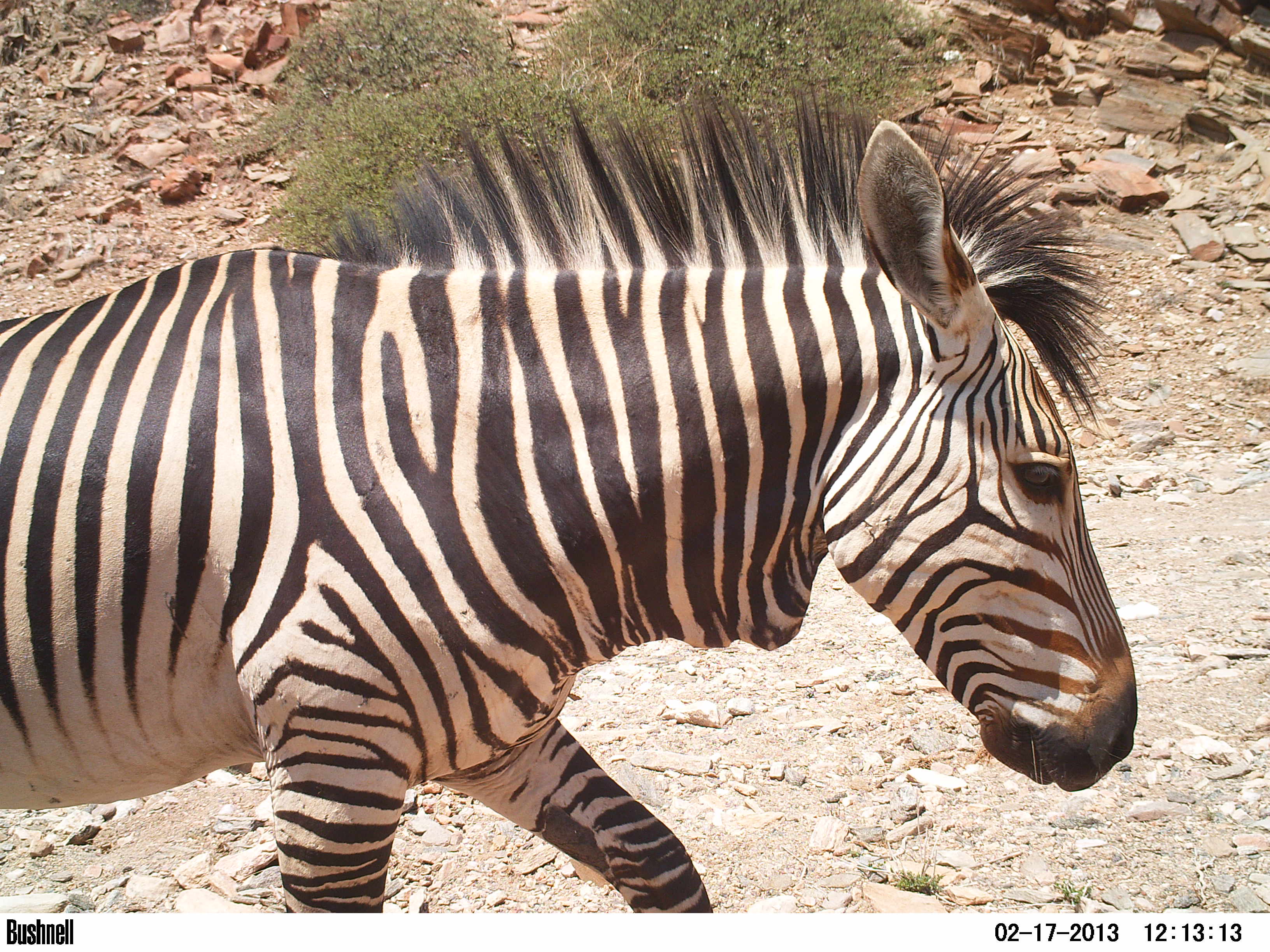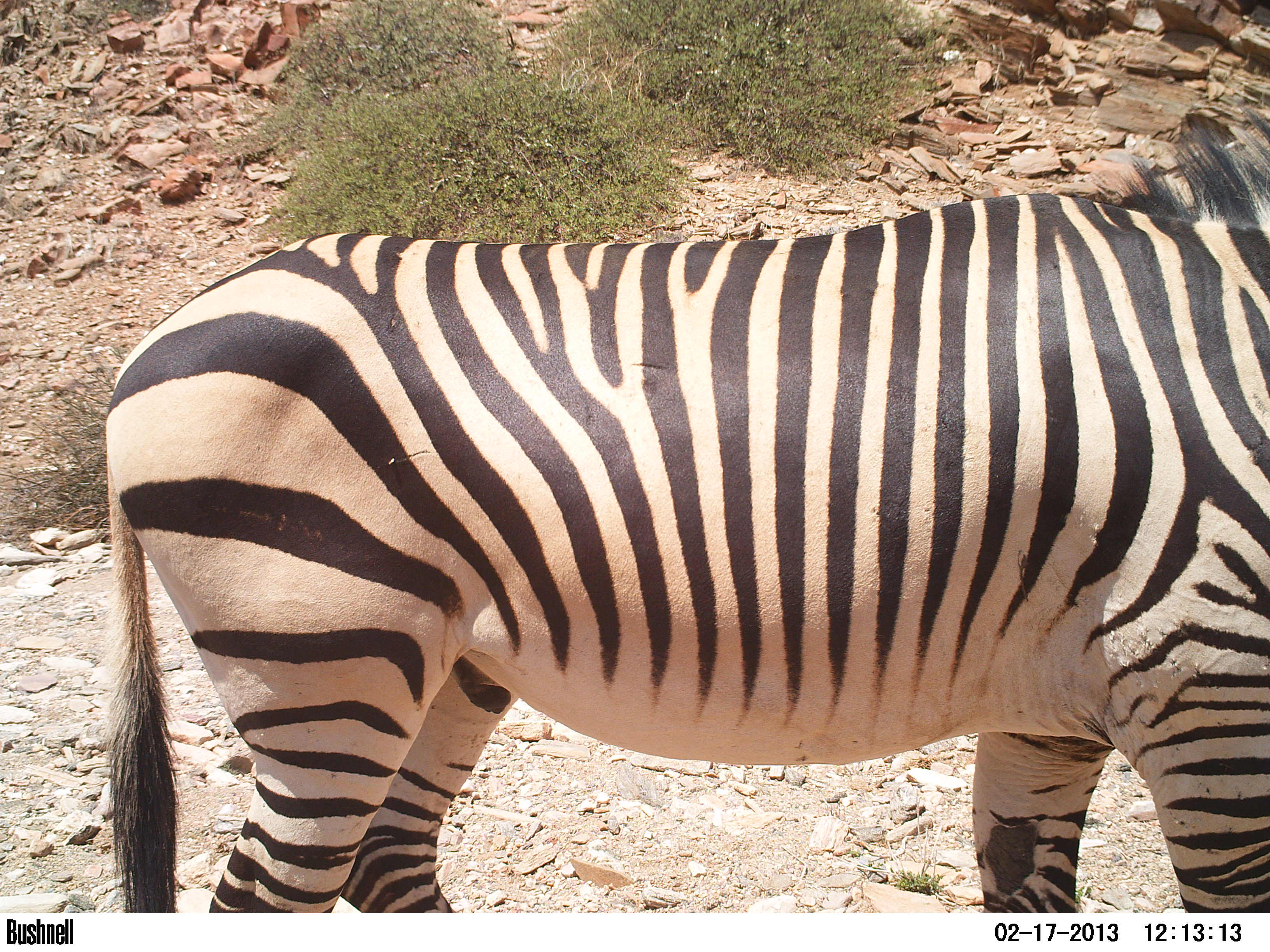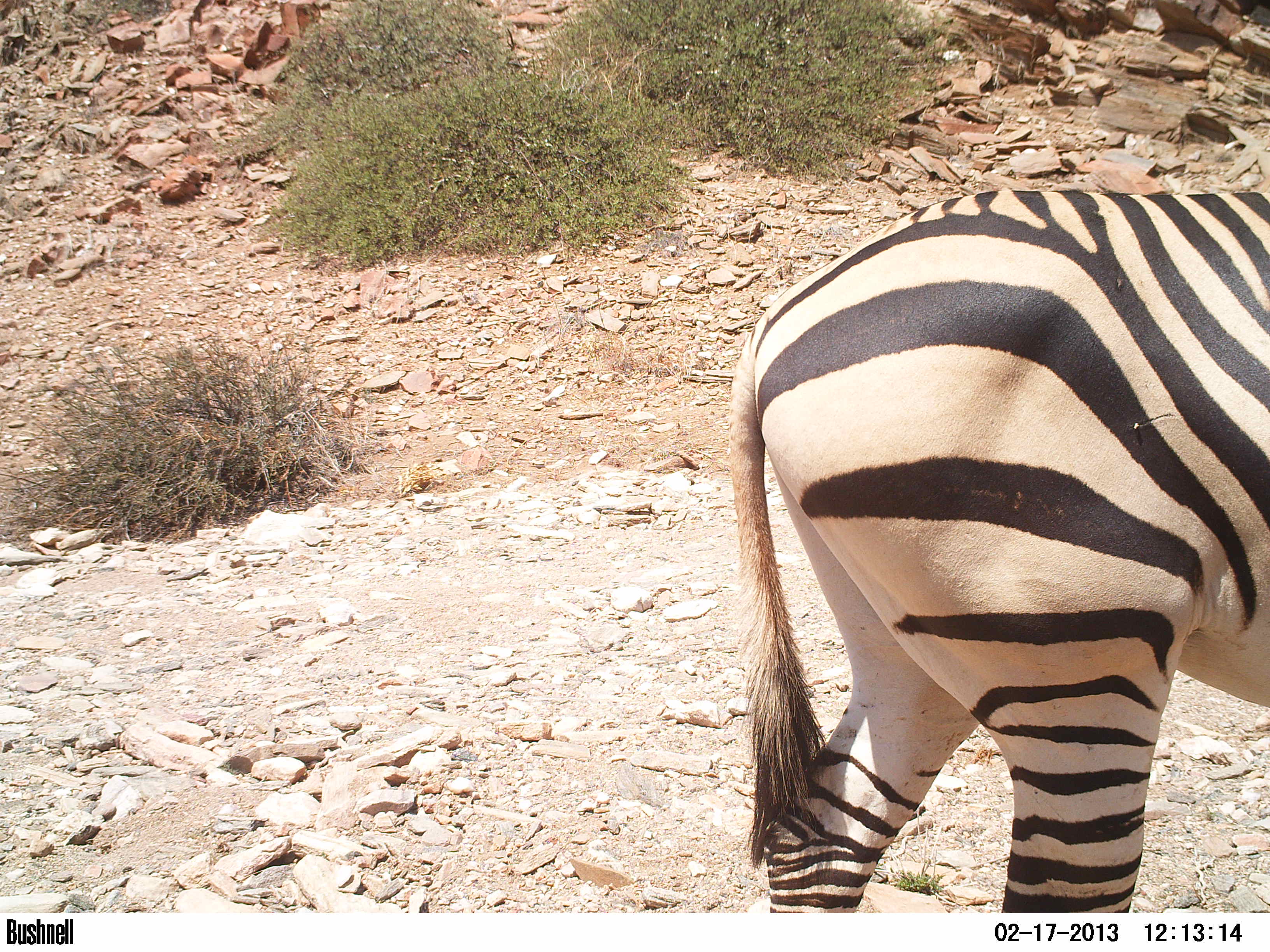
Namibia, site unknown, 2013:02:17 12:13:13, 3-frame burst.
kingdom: Animalia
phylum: Chordata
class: Mammalia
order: Perissodactyla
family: Equidae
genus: Equus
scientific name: Equus zebra hartmannae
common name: hartmann's mountain zebra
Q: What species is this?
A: Equus zebra hartmannae (hartmann's mountain zebra).